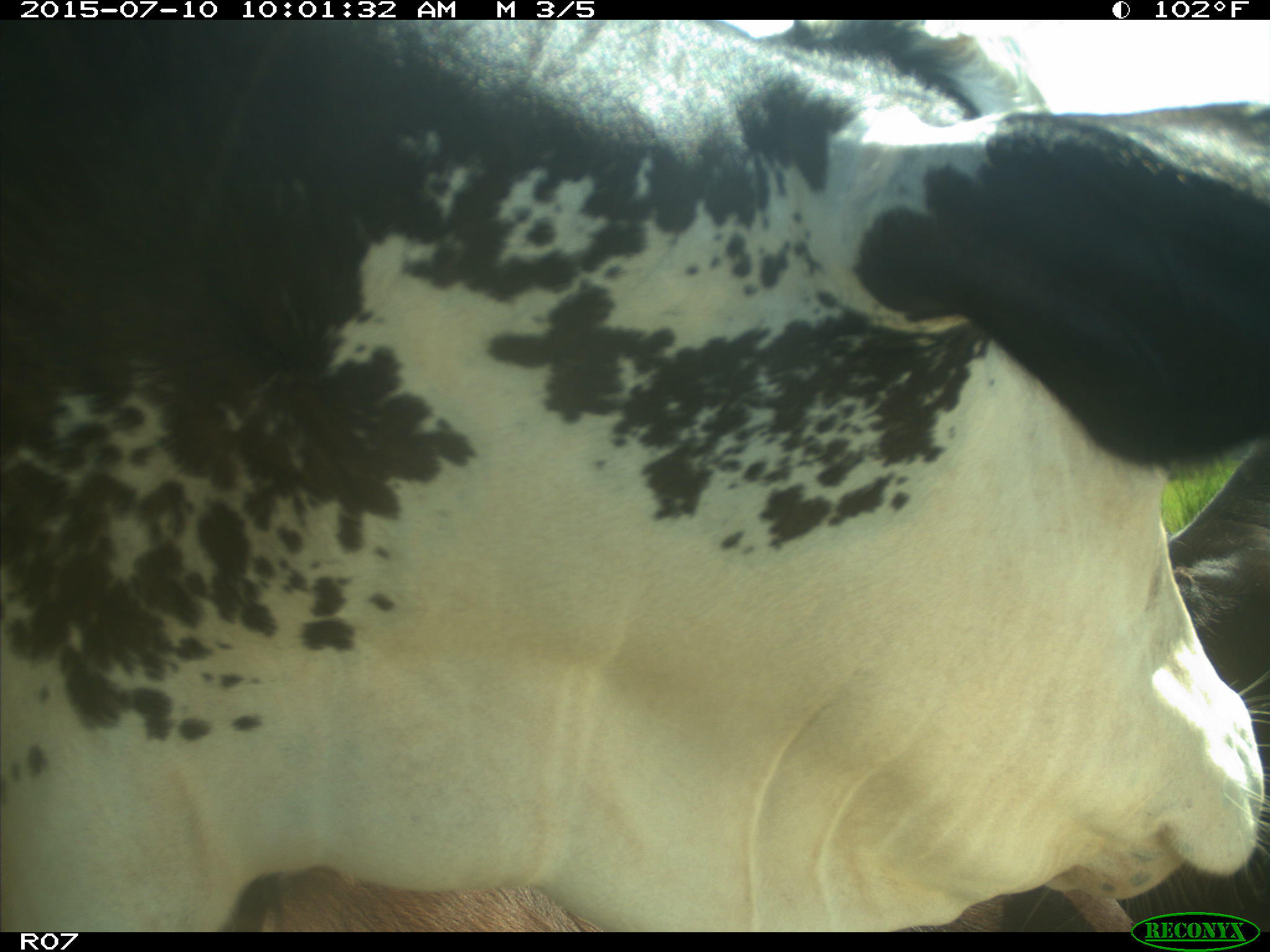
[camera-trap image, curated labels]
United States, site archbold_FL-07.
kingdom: Animalia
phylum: Chordata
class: Mammalia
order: Artiodactyla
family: Bovidae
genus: Bos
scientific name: Bos taurus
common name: domestic cow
Bos taurus (domestic cow).